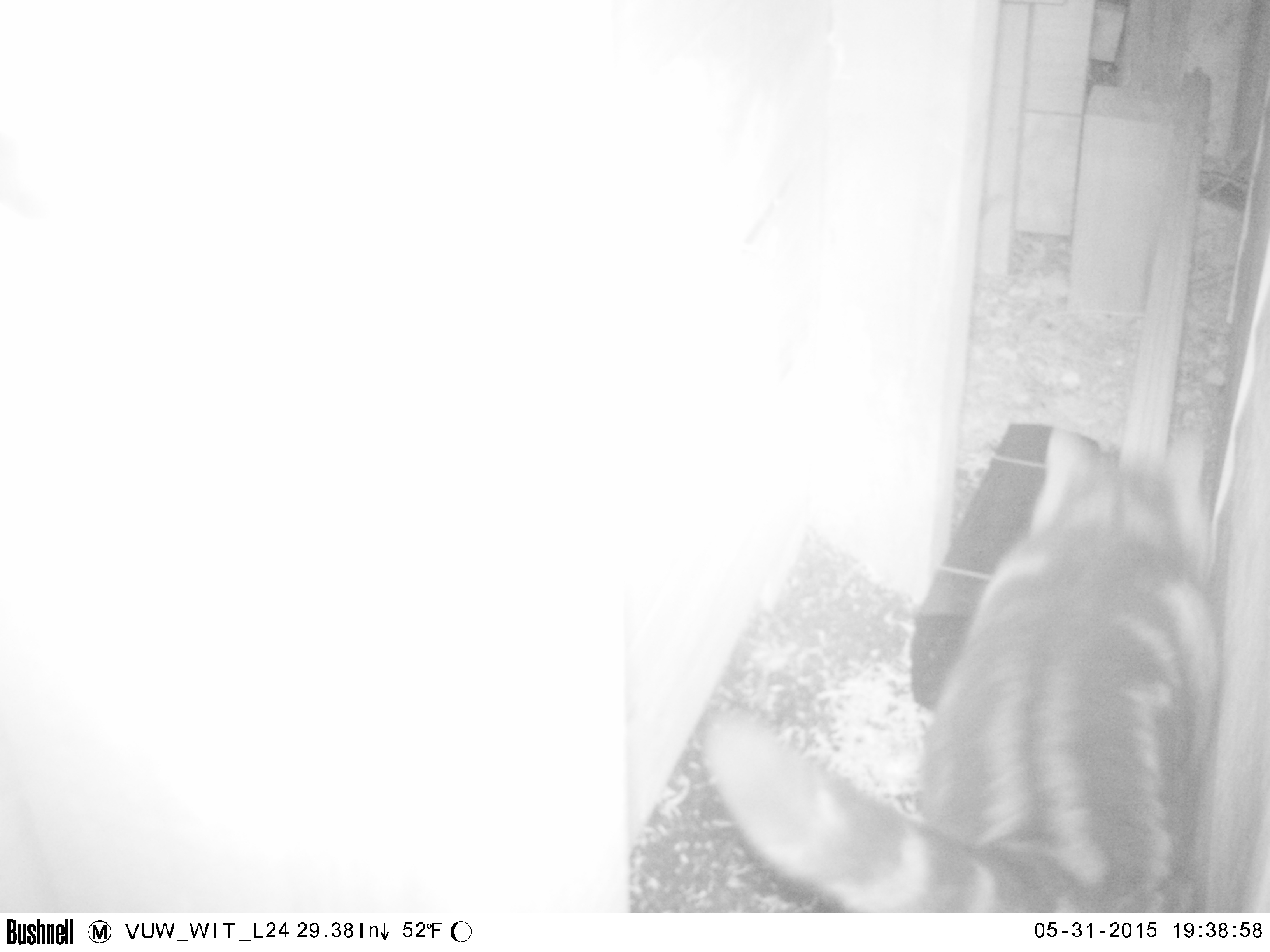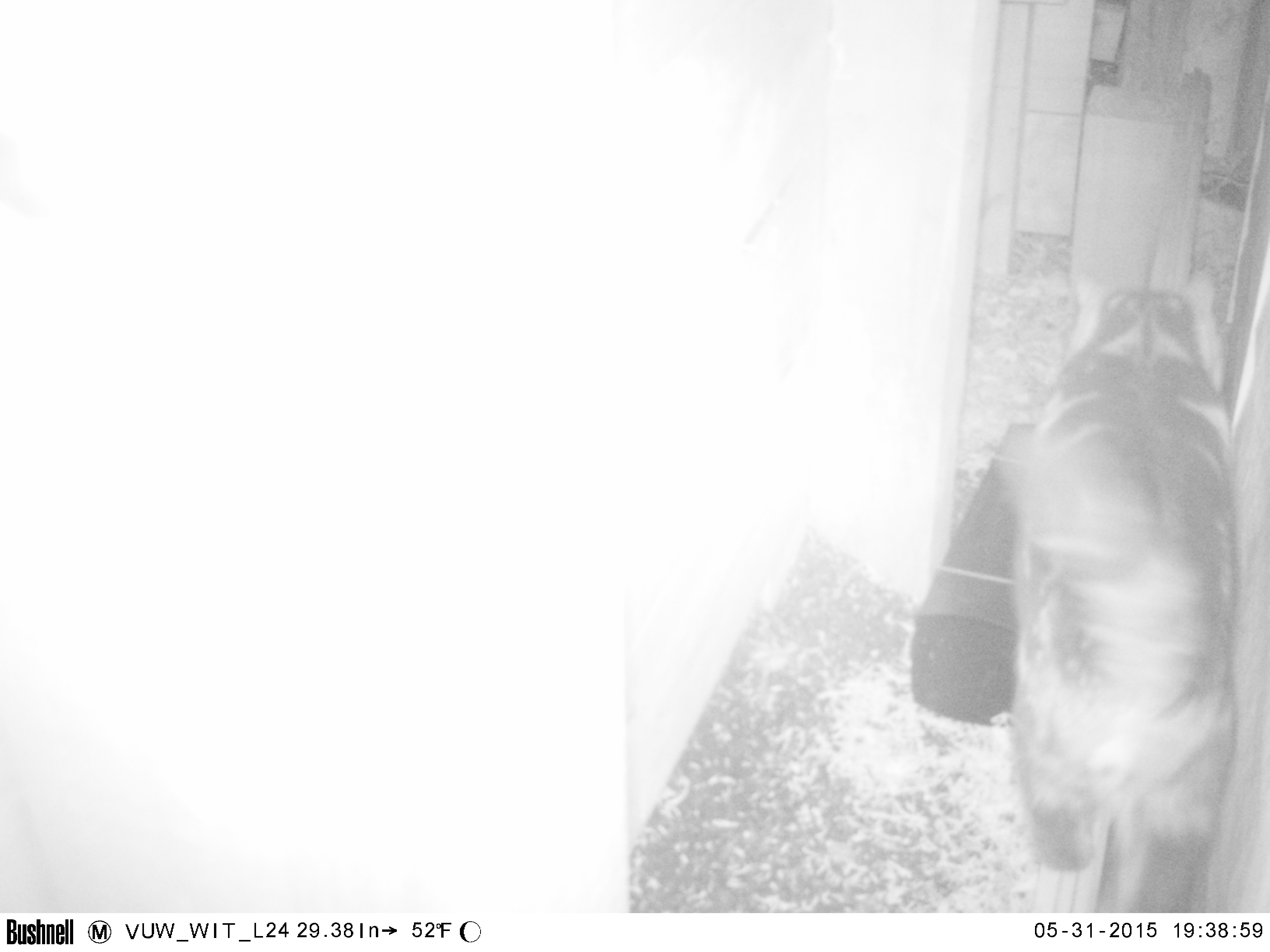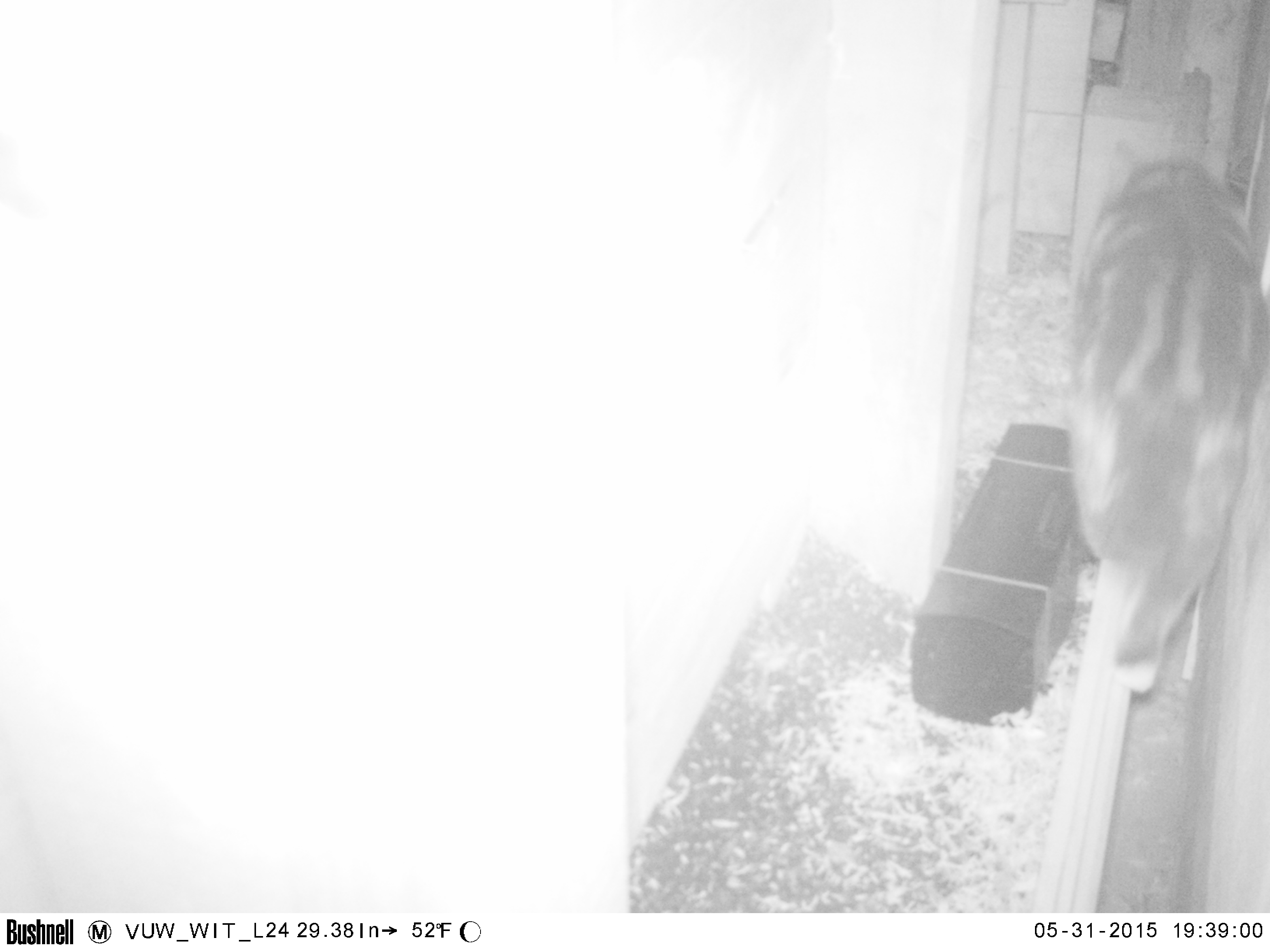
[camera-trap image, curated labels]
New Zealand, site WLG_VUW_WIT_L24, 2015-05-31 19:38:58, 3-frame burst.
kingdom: Animalia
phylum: Chordata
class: Mammalia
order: Carnivora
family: Felidae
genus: Felis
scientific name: Felis catus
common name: domestic cat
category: cat